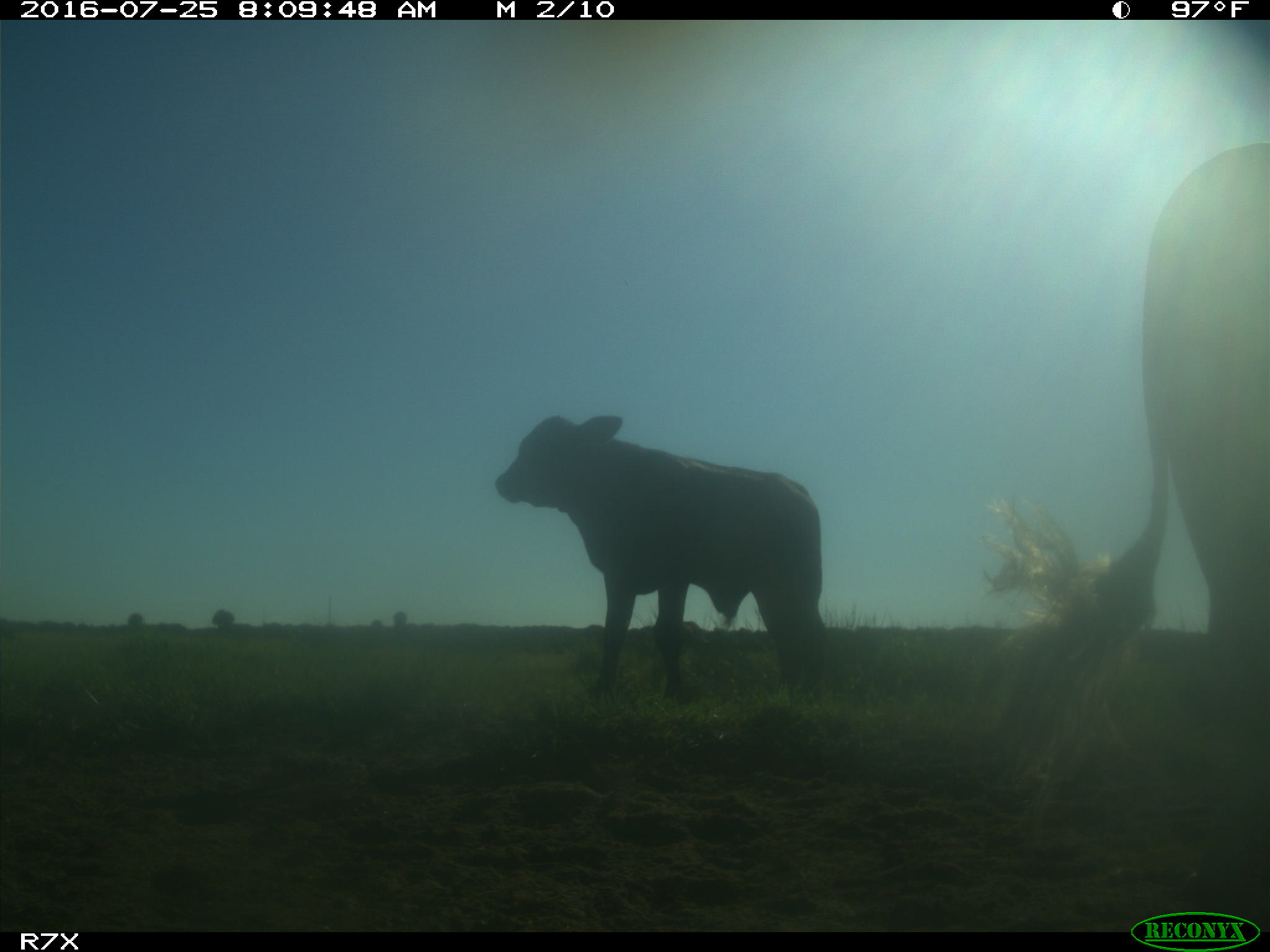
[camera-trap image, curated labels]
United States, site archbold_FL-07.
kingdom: Animalia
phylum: Chordata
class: Mammalia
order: Artiodactyla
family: Bovidae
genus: Bos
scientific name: Bos taurus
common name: domestic cow